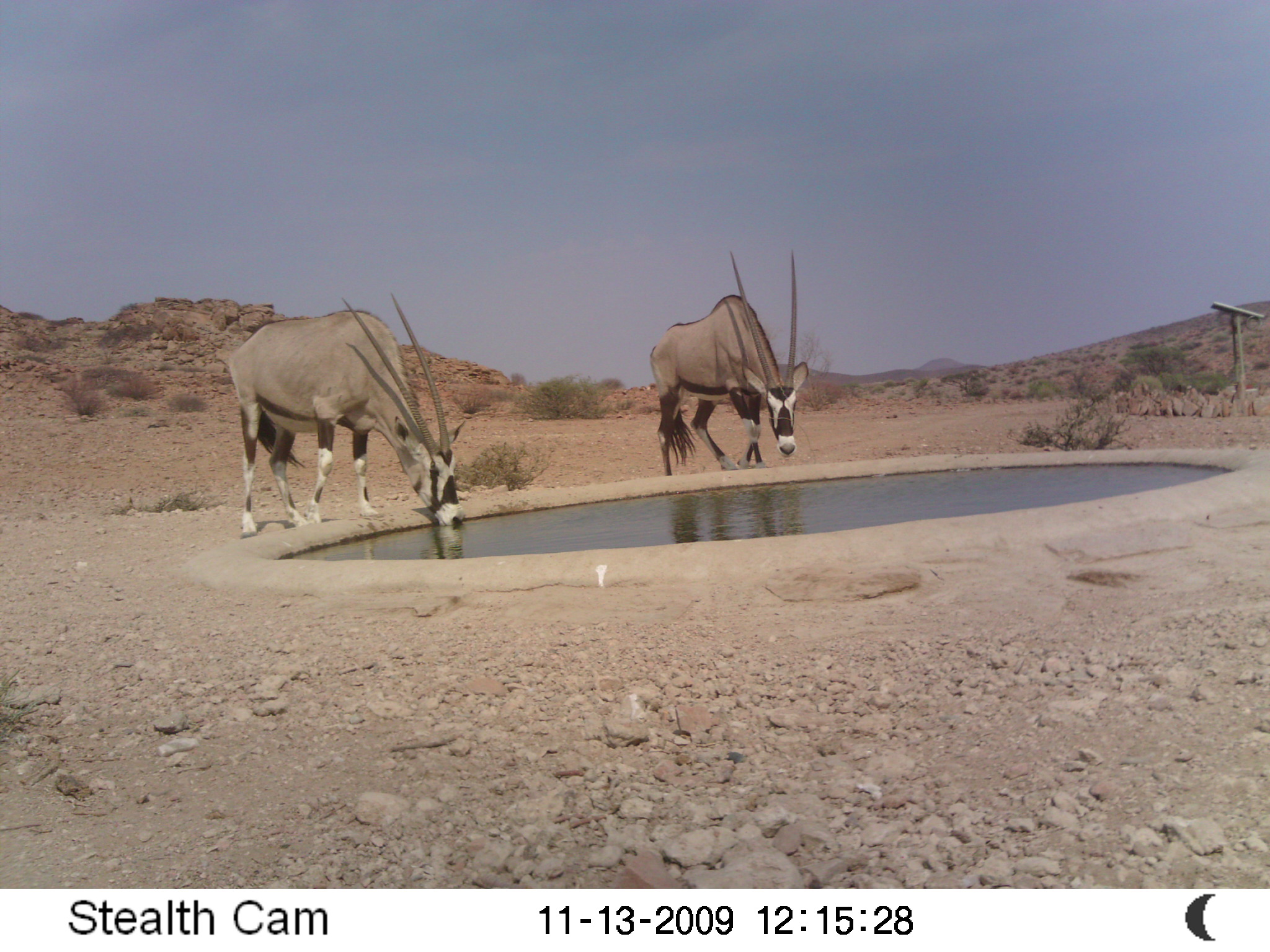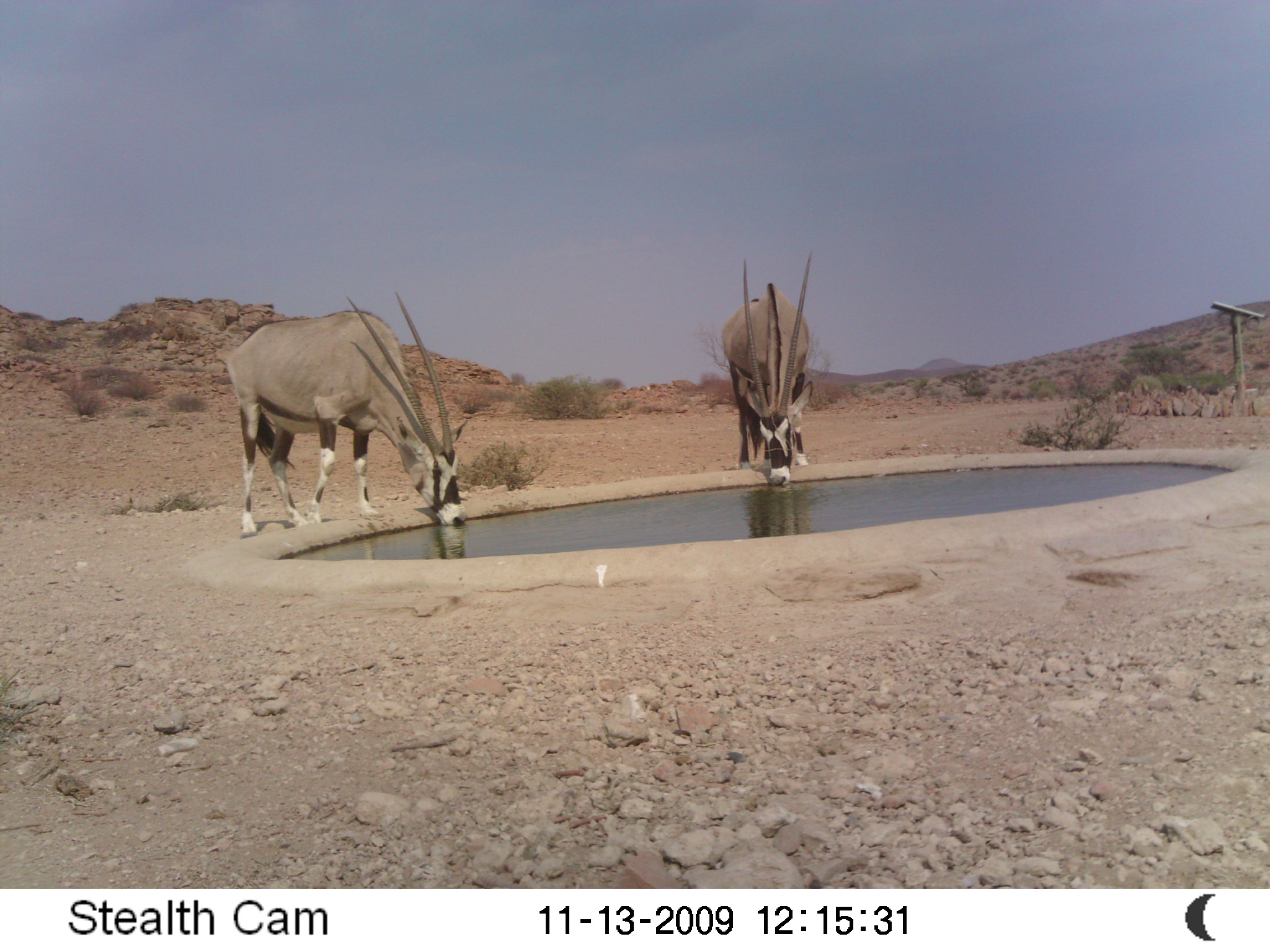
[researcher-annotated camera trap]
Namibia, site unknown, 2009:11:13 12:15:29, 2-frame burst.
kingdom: Animalia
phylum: Chordata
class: Mammalia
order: Artiodactyla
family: Bovidae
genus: Oryx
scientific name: Oryx gazella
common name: gemsbok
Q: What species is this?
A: Oryx gazella (gemsbok).